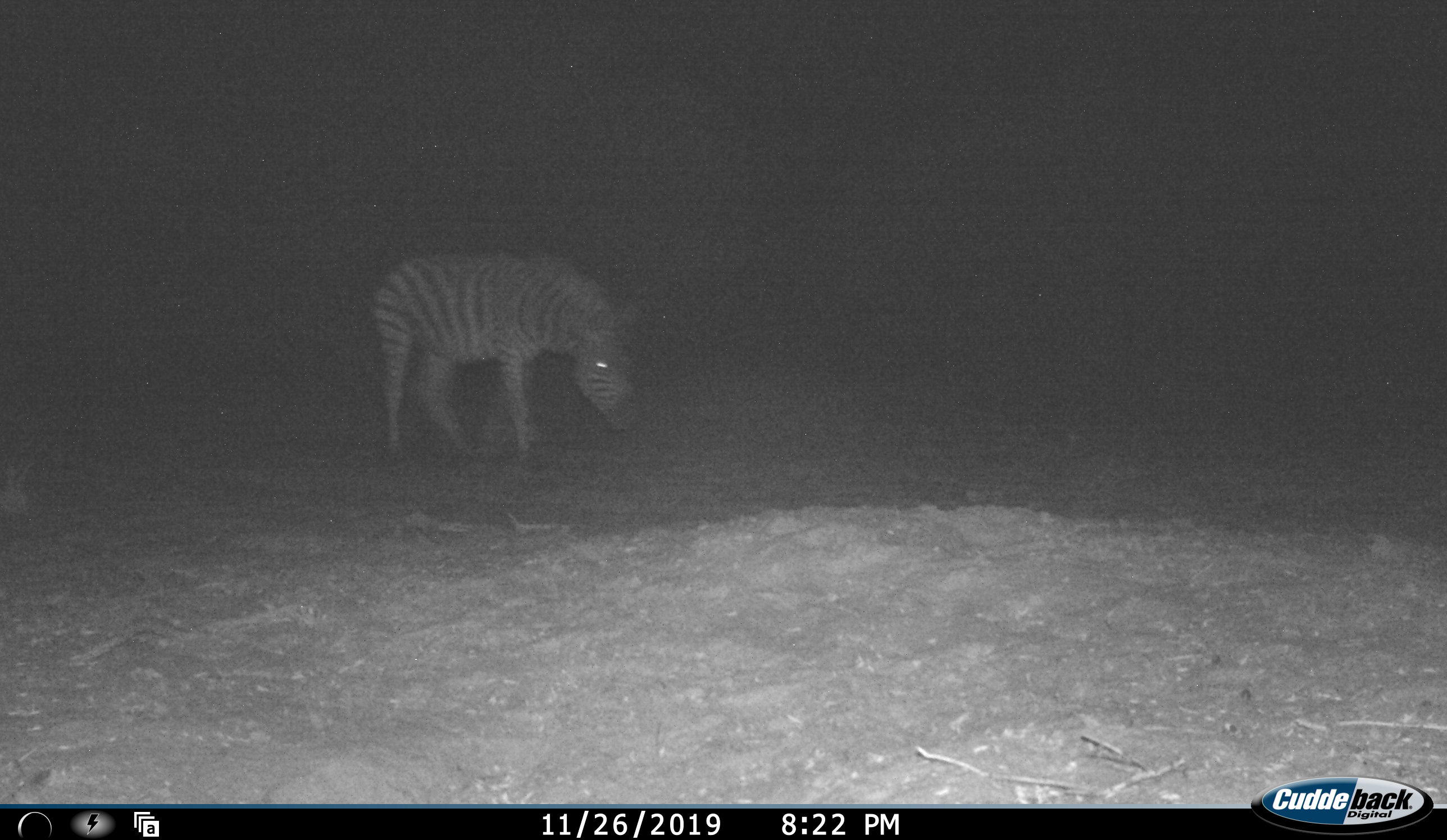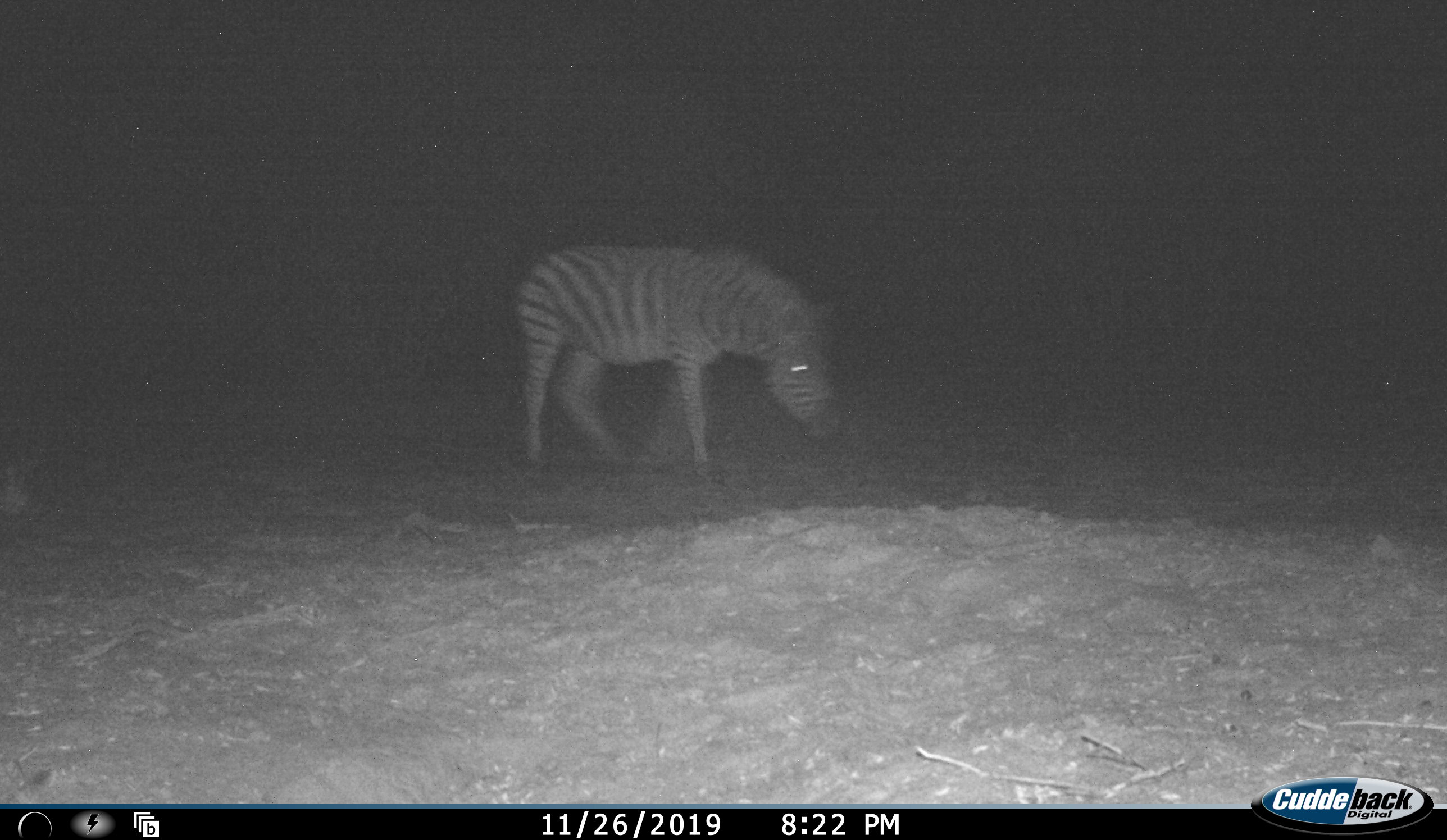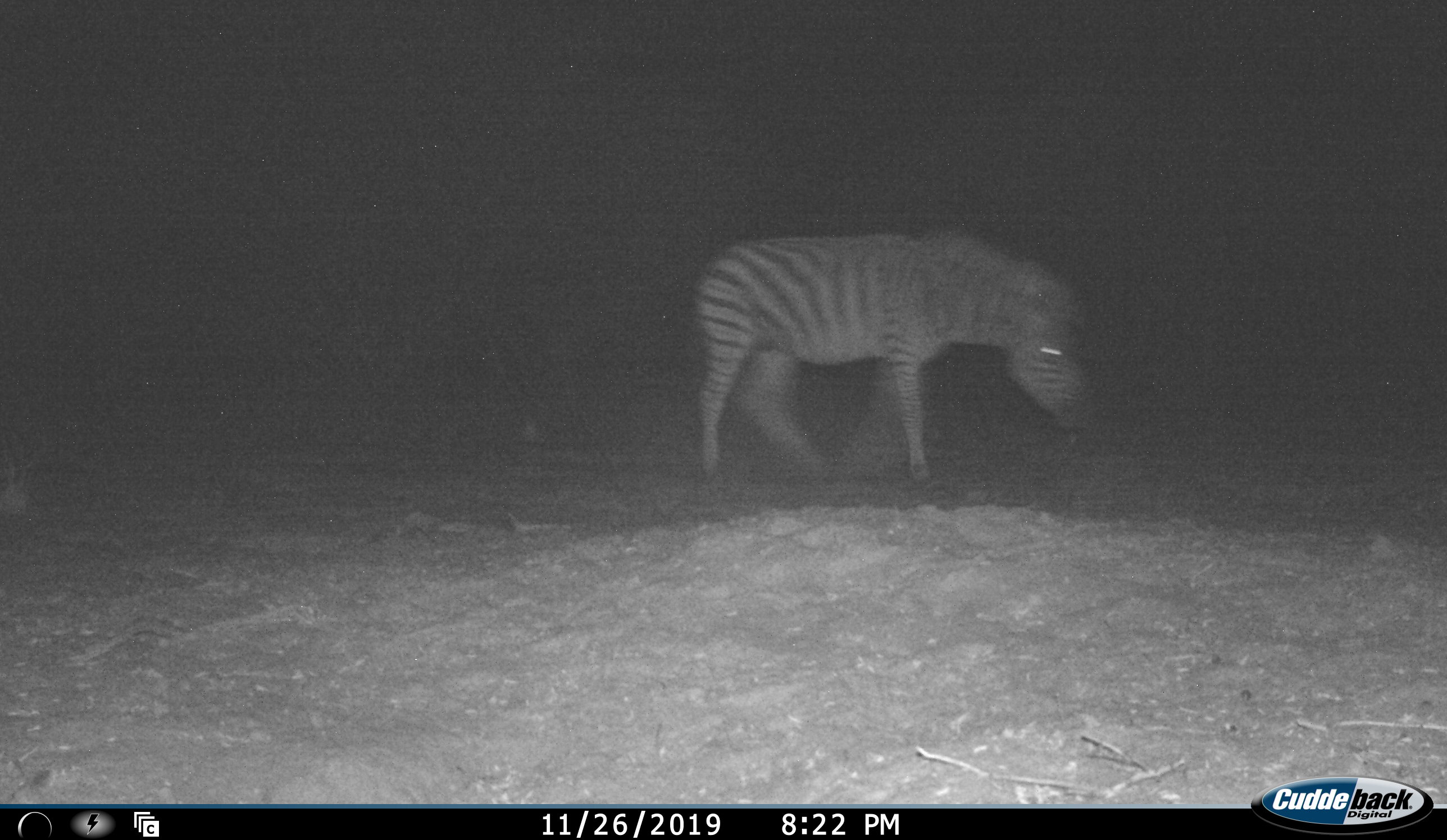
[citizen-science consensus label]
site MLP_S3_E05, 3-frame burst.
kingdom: Animalia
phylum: Chordata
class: Mammalia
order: Perissodactyla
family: Equidae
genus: Equus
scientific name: Equus quagga burchellii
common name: burchell's zebra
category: zebraburchells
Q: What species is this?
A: Zebraburchells (burchell's zebra) (Equus quagga burchellii).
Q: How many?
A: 1.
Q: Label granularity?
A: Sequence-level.